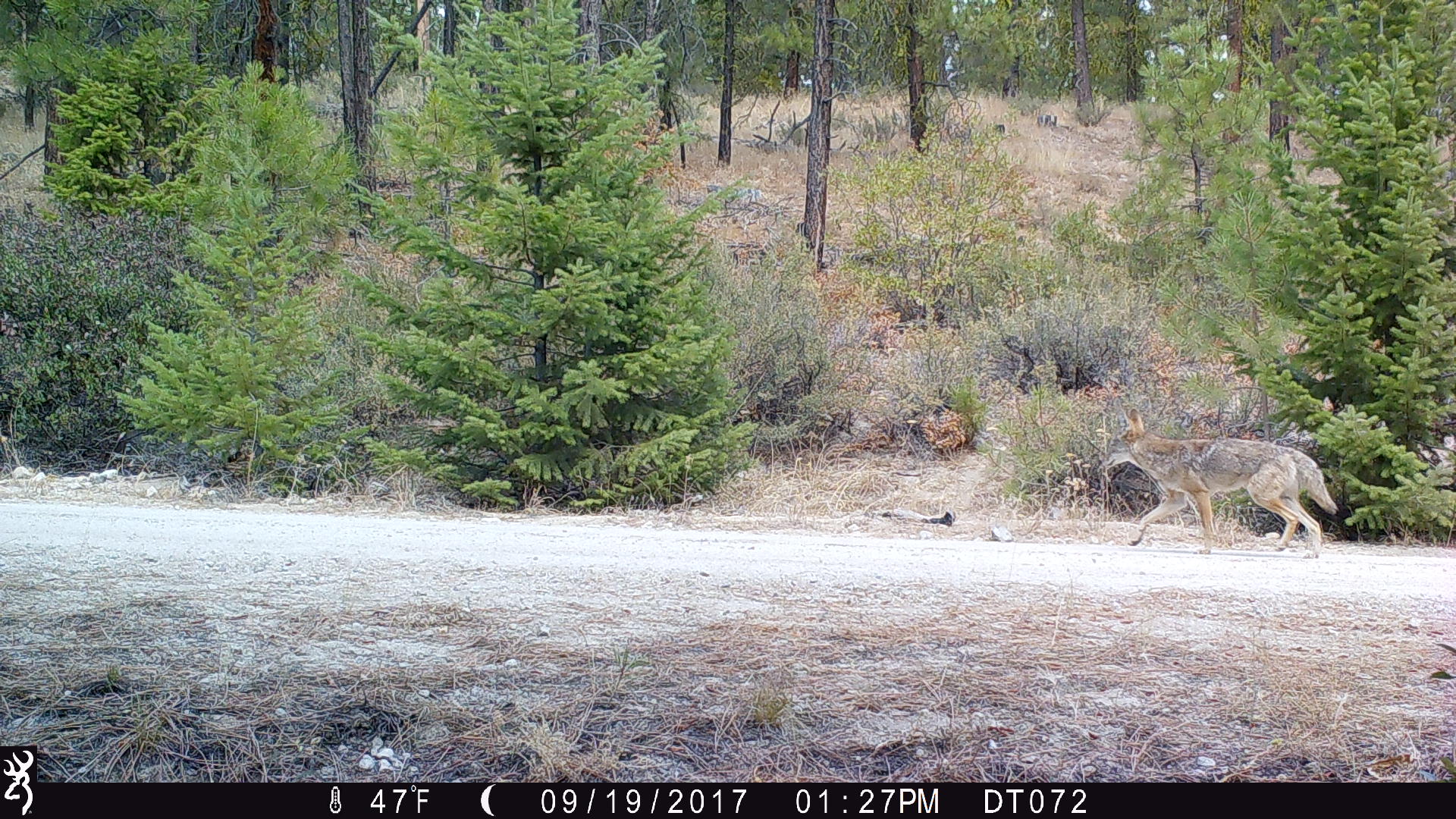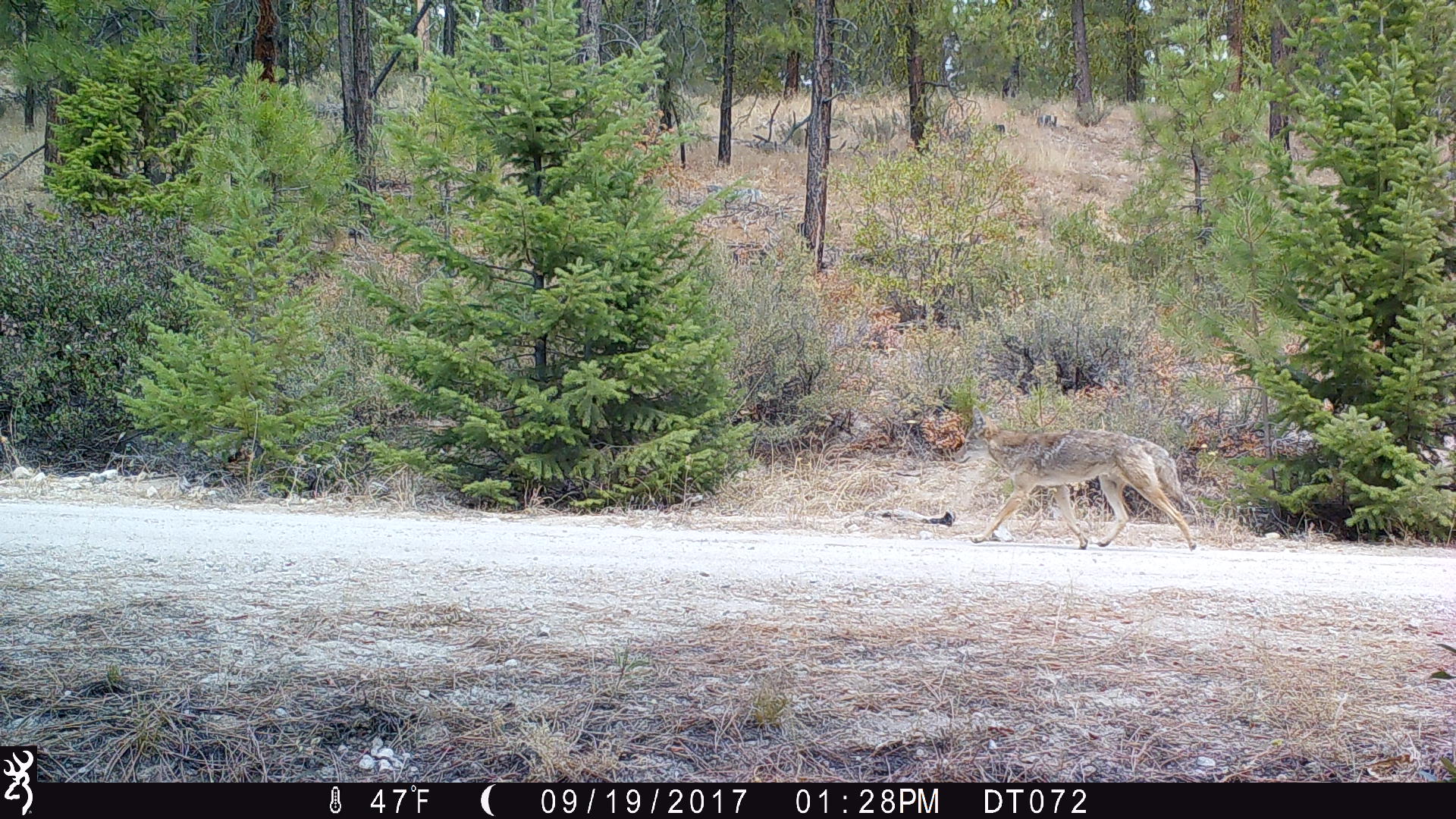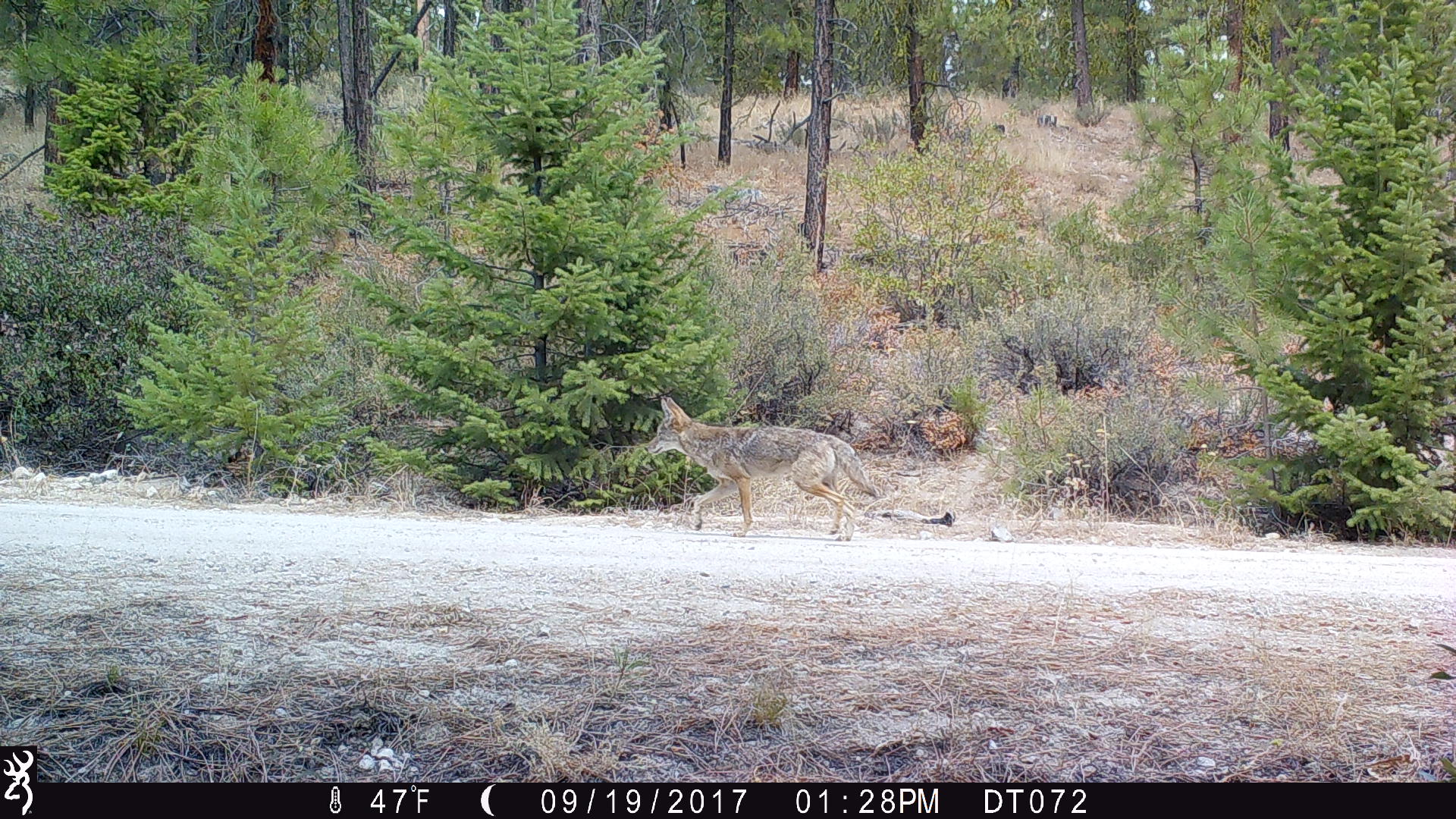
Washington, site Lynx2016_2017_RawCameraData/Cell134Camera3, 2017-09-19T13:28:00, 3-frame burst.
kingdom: Animalia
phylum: Chordata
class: Mammalia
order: Carnivora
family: Canidae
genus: Canis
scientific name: Canis latrans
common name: coyote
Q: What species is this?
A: Canis latrans (coyote).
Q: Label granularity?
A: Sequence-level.